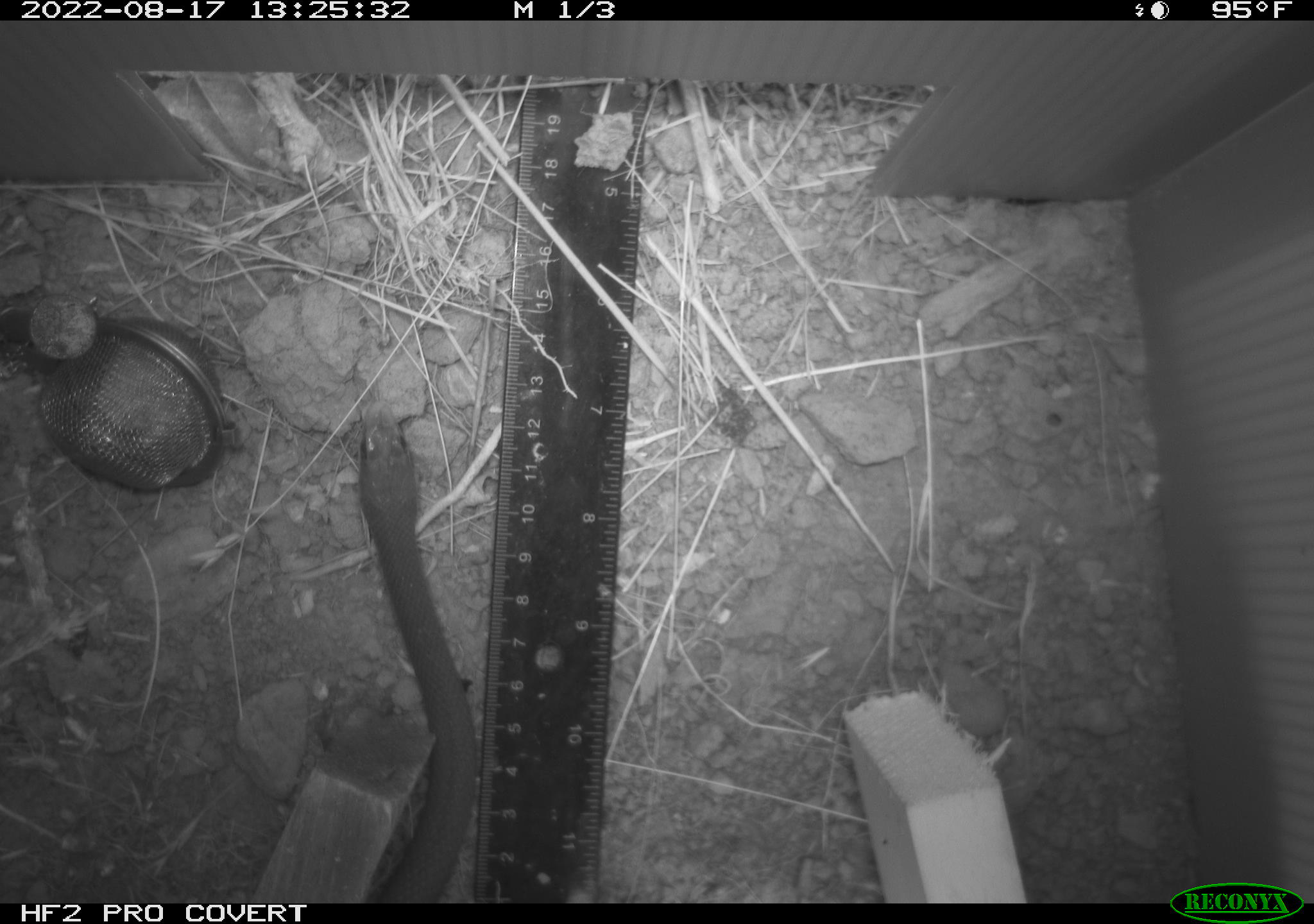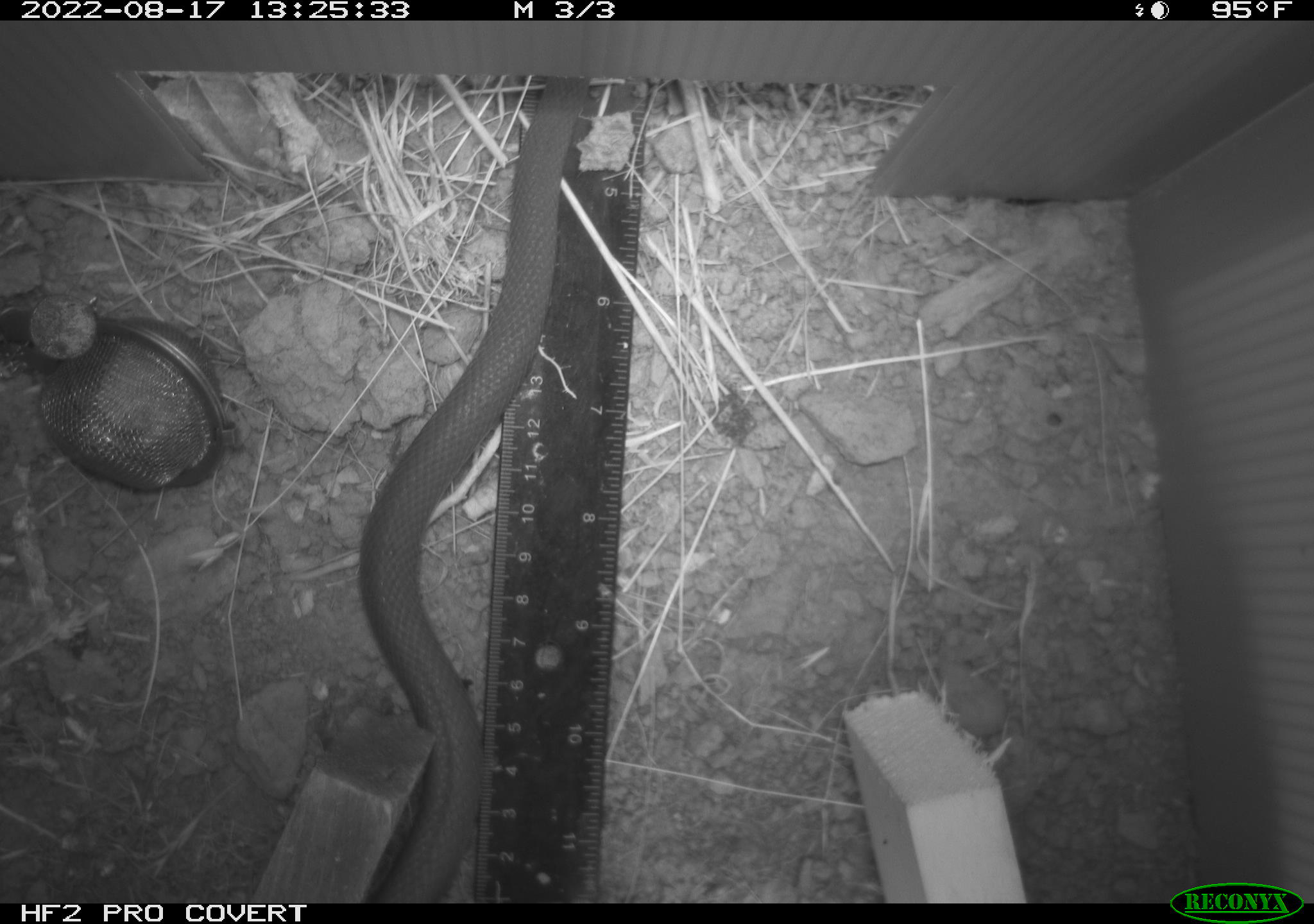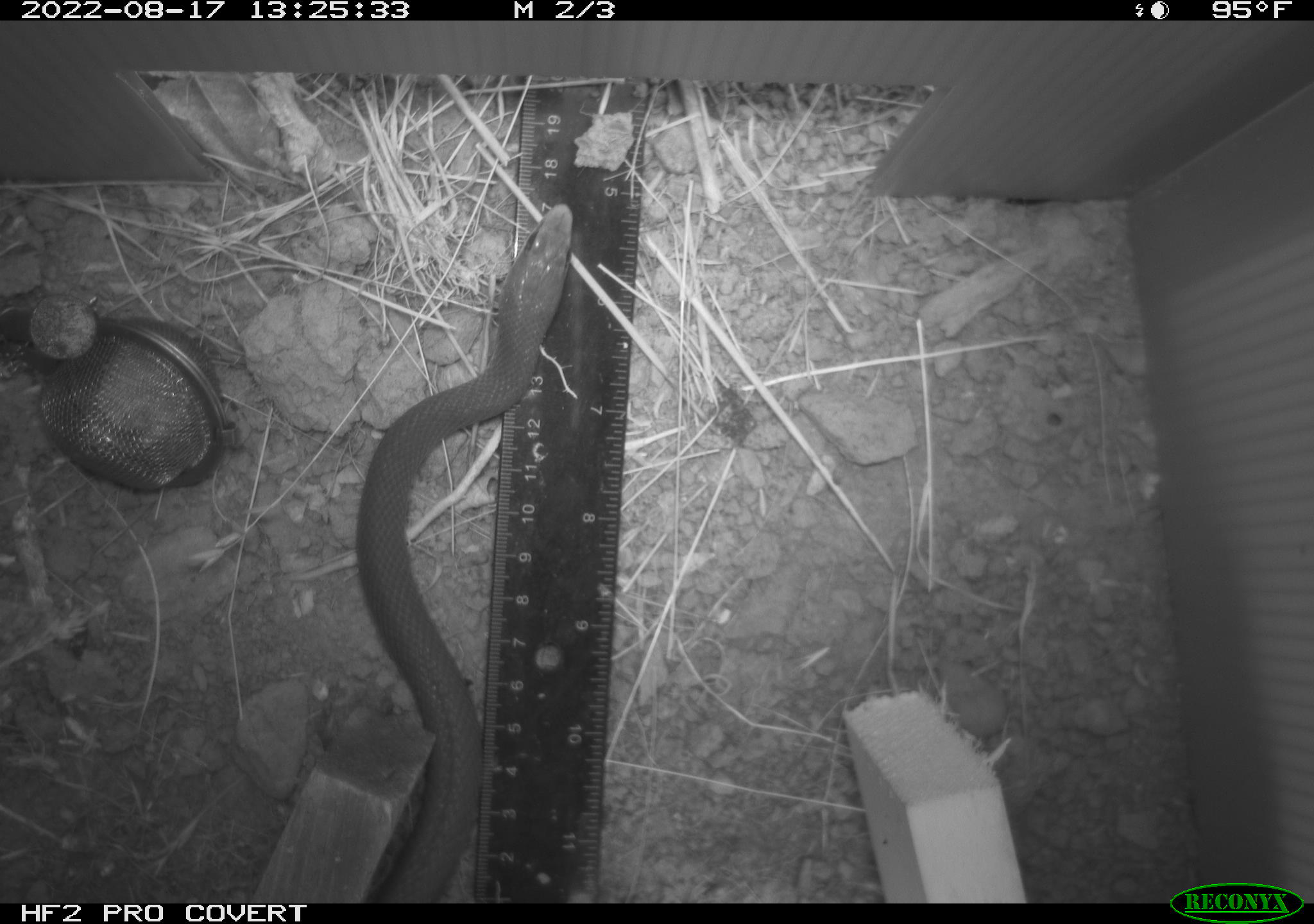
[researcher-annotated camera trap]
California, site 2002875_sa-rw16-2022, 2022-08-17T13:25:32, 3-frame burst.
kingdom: Animalia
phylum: Chordata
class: Reptilia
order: Squamata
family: Colubridae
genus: Coluber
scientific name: Coluber constrictor mormon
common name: western yellow-bellied racer